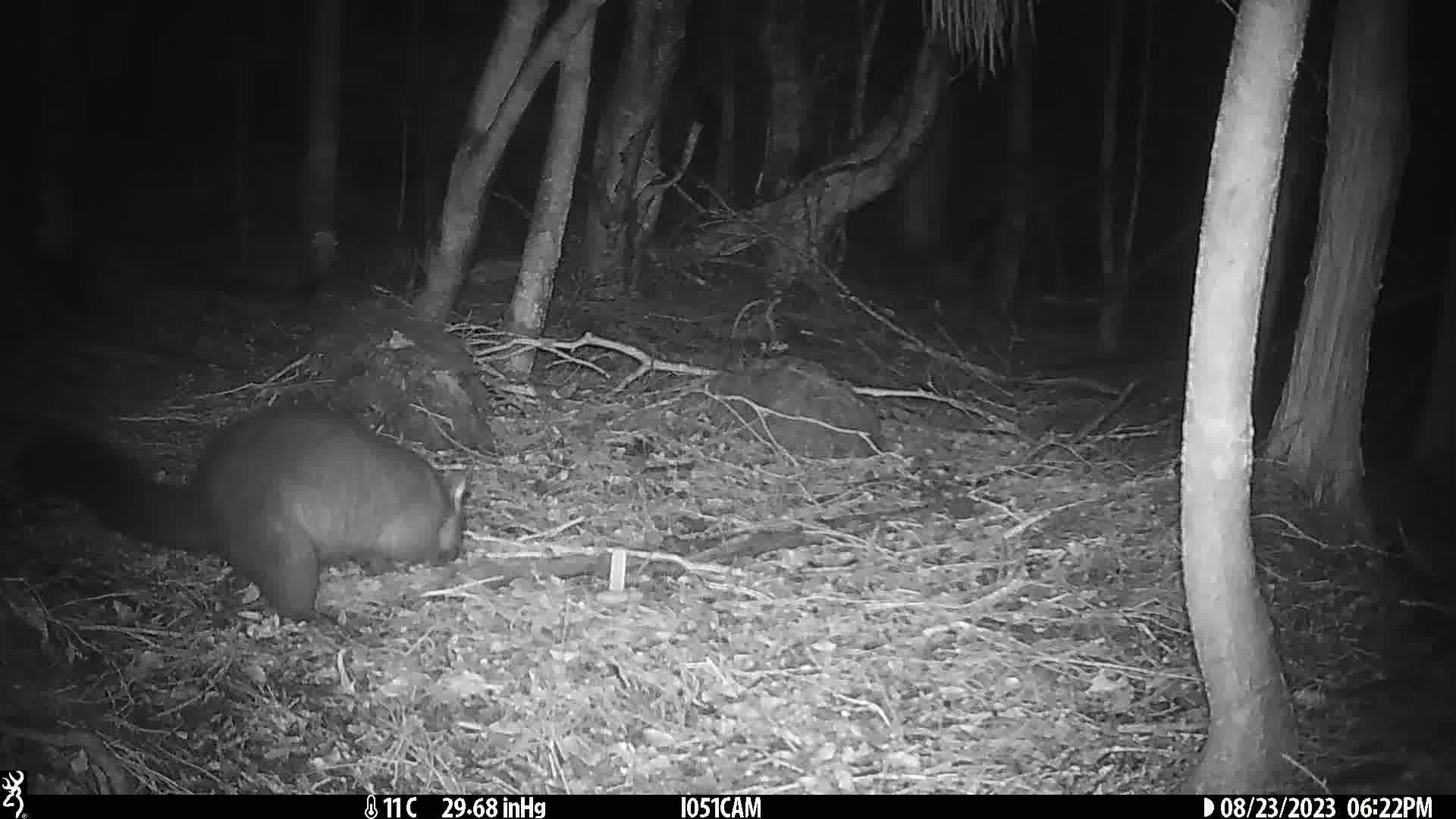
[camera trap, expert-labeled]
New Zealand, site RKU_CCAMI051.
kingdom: Animalia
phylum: Chordata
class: Mammalia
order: Diprotodontia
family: Phalangeridae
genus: Trichosurus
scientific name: Trichosurus vulpecula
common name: common brushtail possum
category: possum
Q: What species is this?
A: Possum (common brushtail possum) (Trichosurus vulpecula).